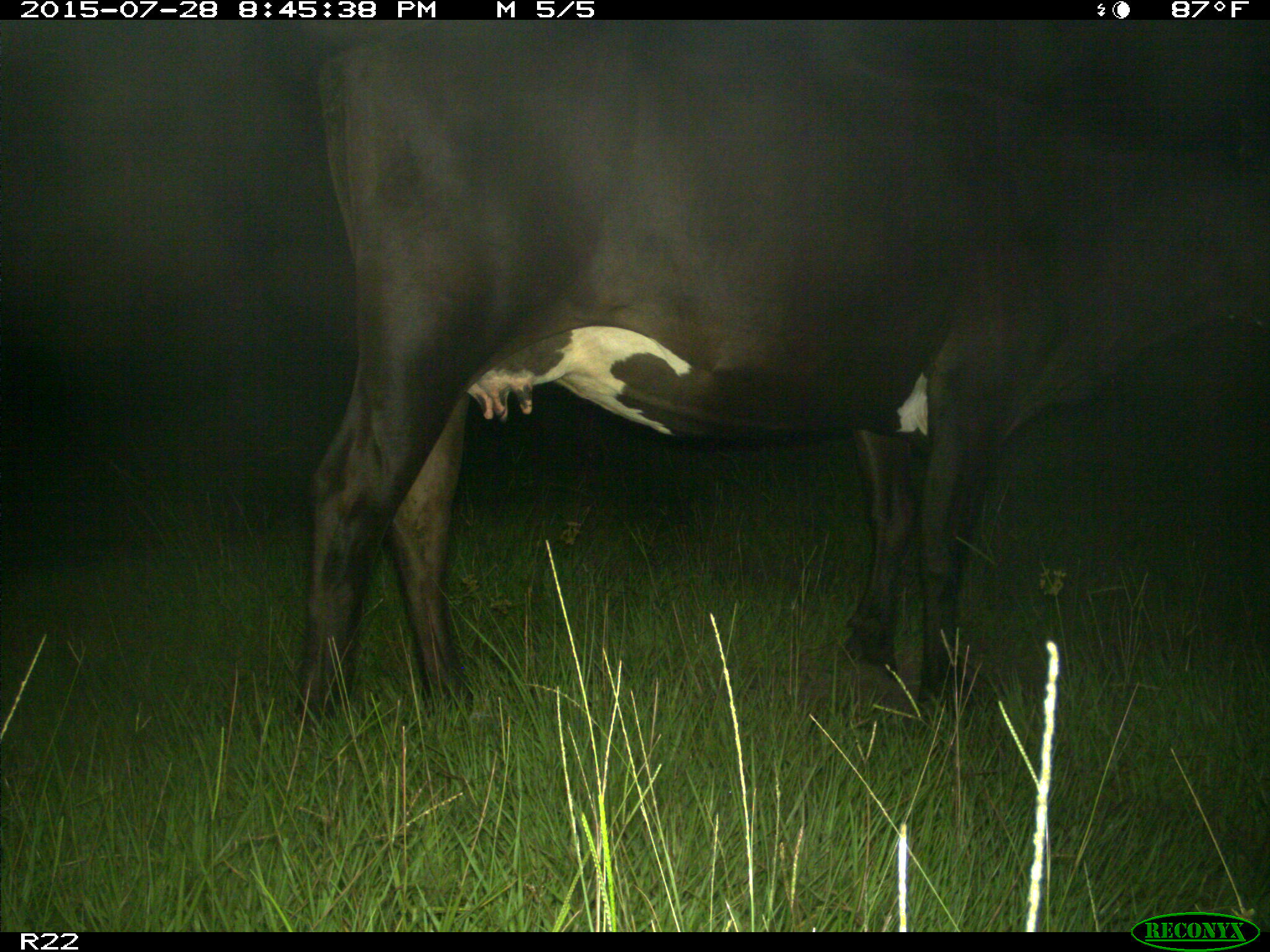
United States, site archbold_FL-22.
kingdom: Animalia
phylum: Chordata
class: Mammalia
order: Artiodactyla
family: Bovidae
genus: Bos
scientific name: Bos taurus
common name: domestic cow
Bos taurus (domestic cow).